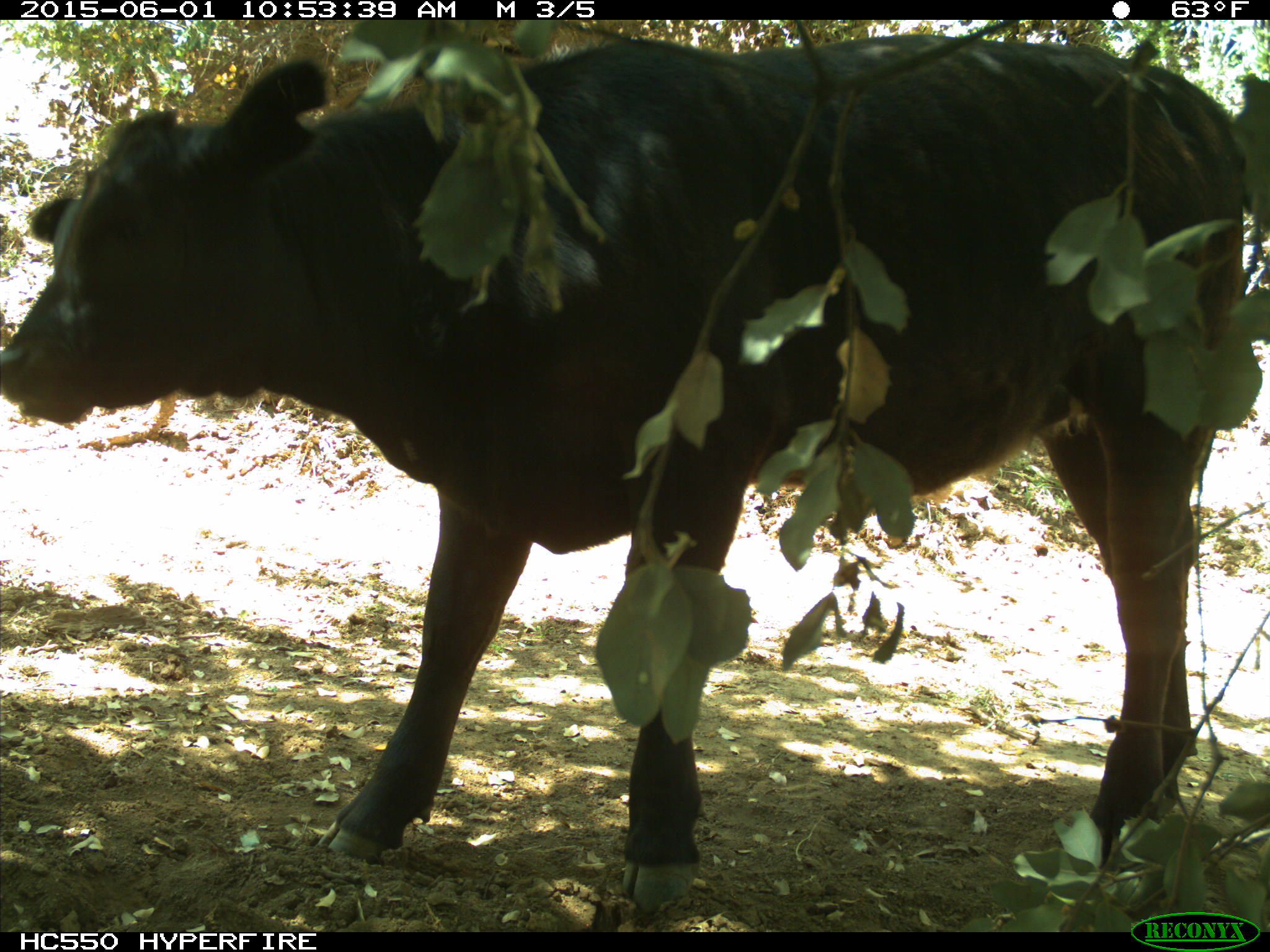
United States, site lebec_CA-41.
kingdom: Animalia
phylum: Chordata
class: Mammalia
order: Artiodactyla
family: Bovidae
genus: Bos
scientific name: Bos taurus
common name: domestic cow